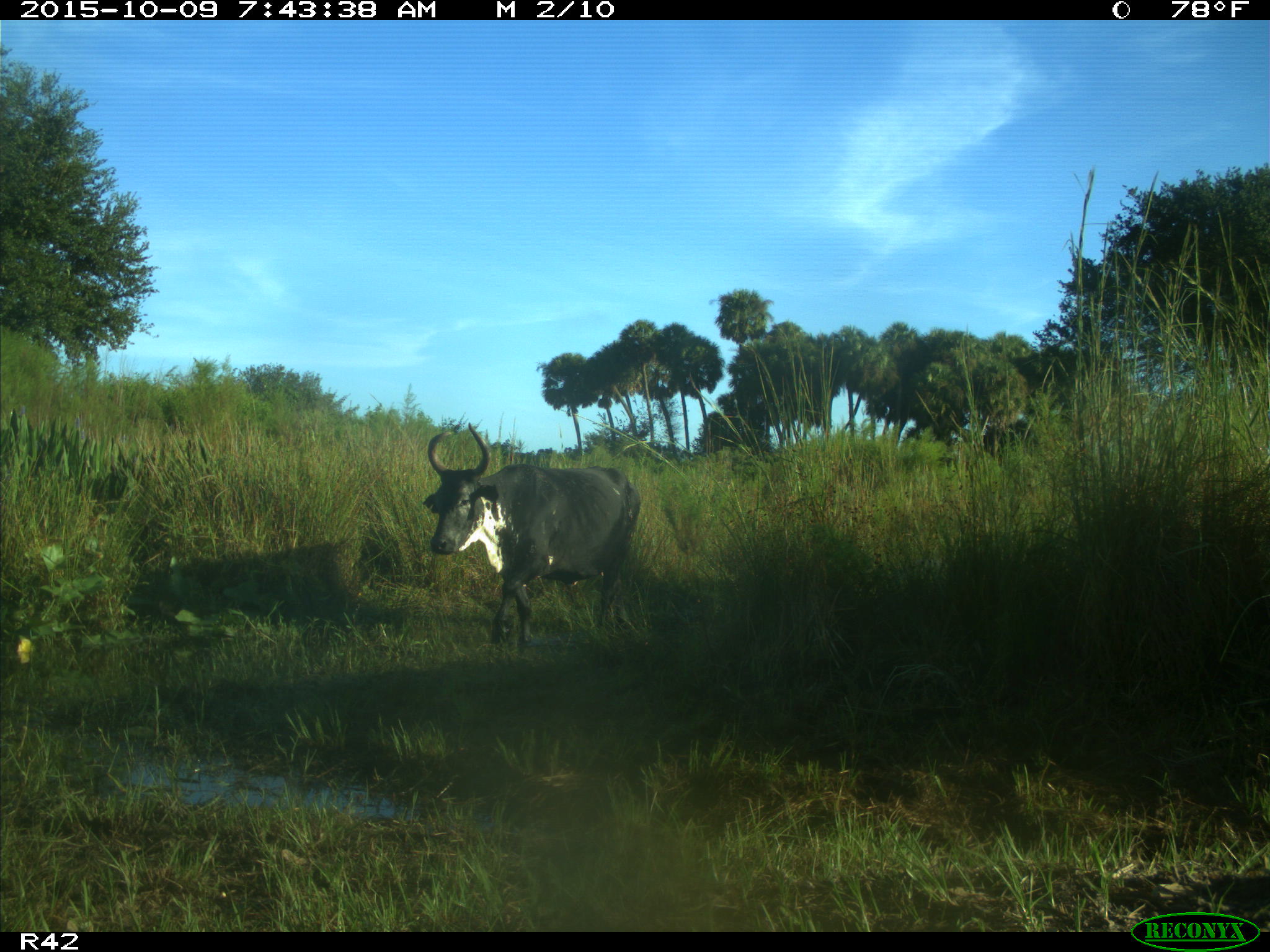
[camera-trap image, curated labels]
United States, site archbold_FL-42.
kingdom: Animalia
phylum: Chordata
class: Mammalia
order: Artiodactyla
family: Bovidae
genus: Bos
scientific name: Bos taurus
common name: domestic cow